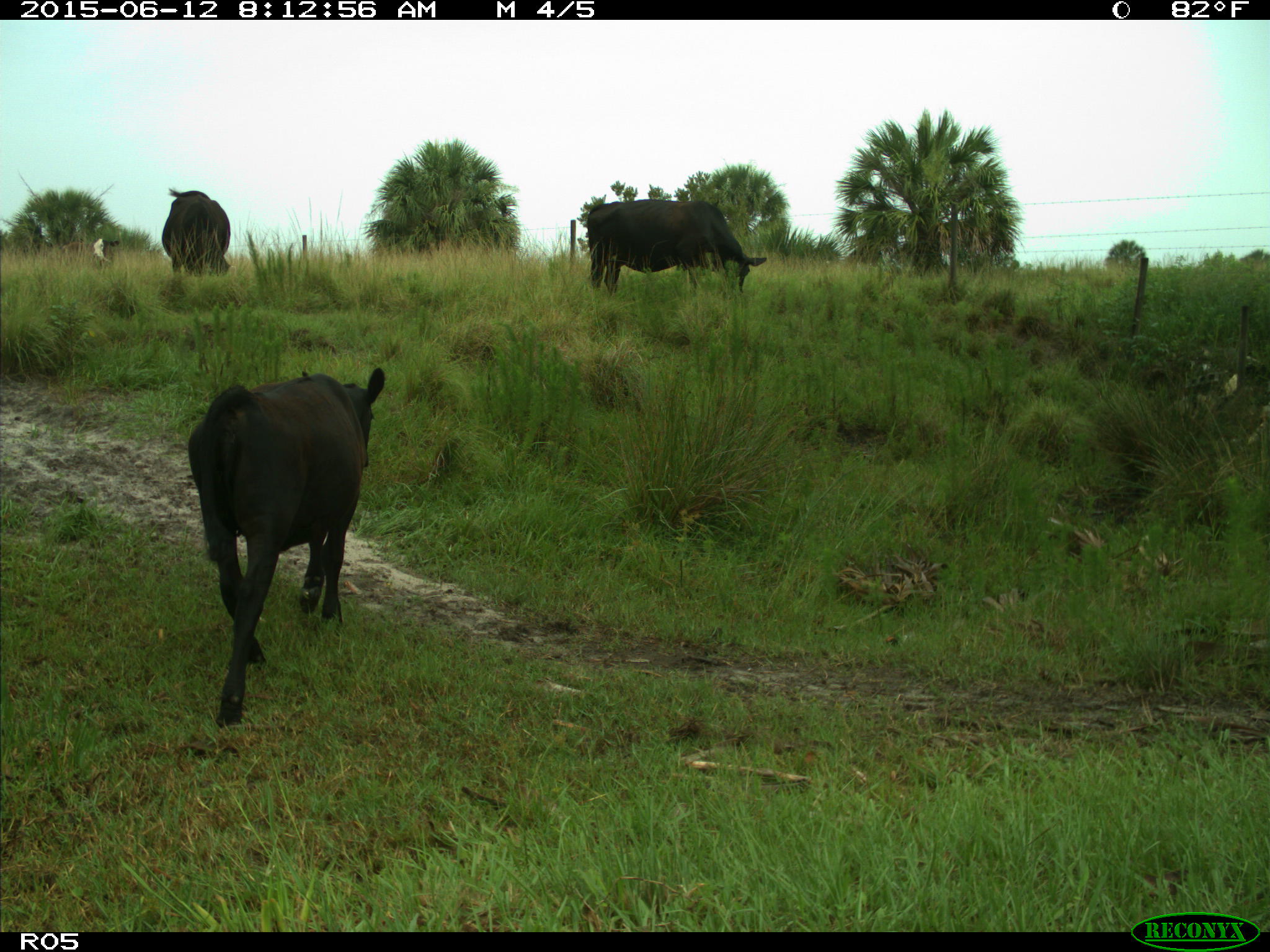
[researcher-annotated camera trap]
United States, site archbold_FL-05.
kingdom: Animalia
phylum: Chordata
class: Mammalia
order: Artiodactyla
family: Bovidae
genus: Bos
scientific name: Bos taurus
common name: domestic cow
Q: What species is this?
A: Bos taurus (domestic cow).